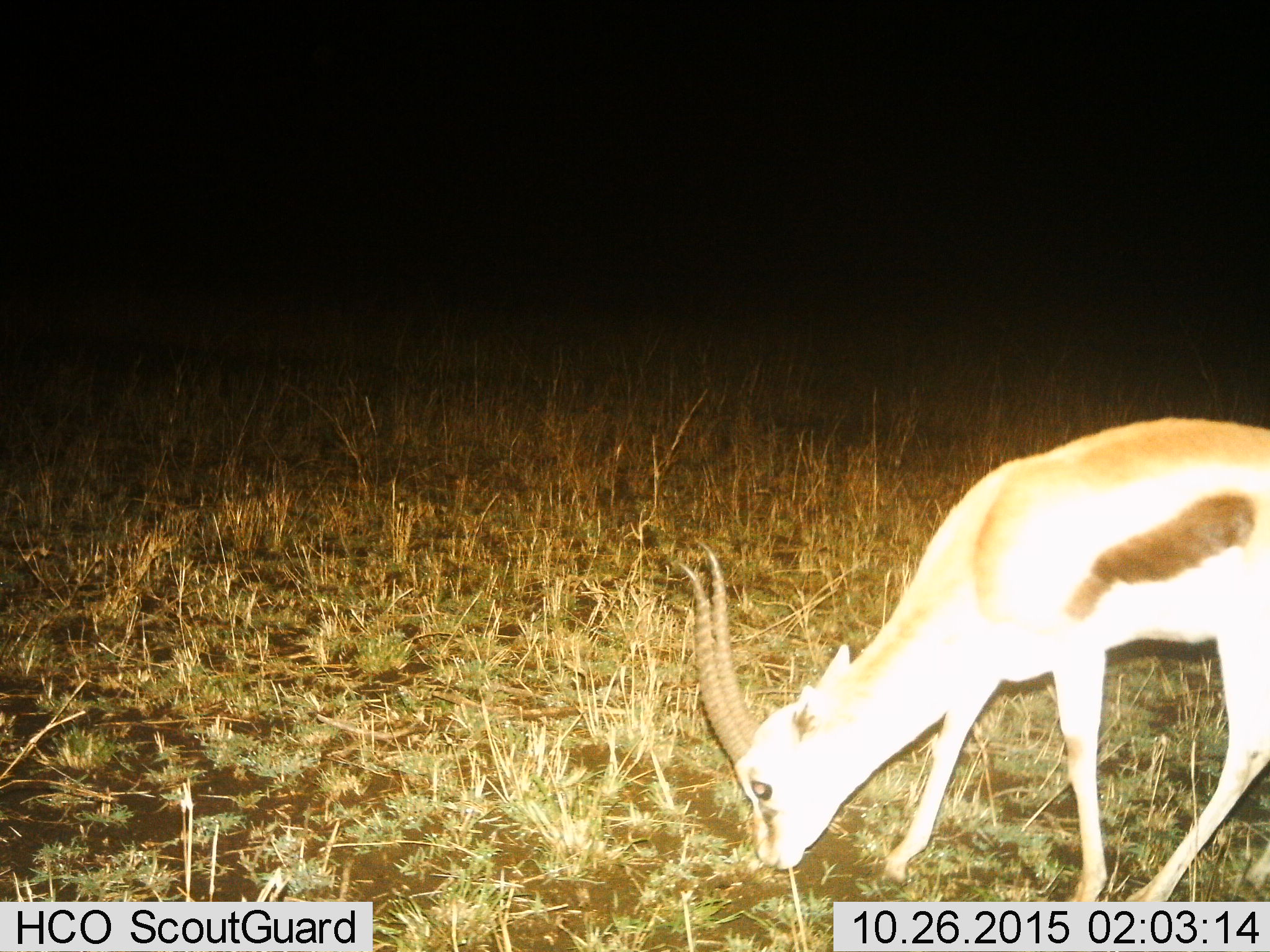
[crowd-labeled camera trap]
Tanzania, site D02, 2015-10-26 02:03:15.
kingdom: Animalia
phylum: Chordata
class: Mammalia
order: Artiodactyla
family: Bovidae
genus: Eudorcas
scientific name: Eudorcas thomsonii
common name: thomson's gazelle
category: gazellethomsons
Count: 1.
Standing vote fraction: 21%.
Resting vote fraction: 0%.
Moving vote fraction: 7%.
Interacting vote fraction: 0%.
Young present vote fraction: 0%.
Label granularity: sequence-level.